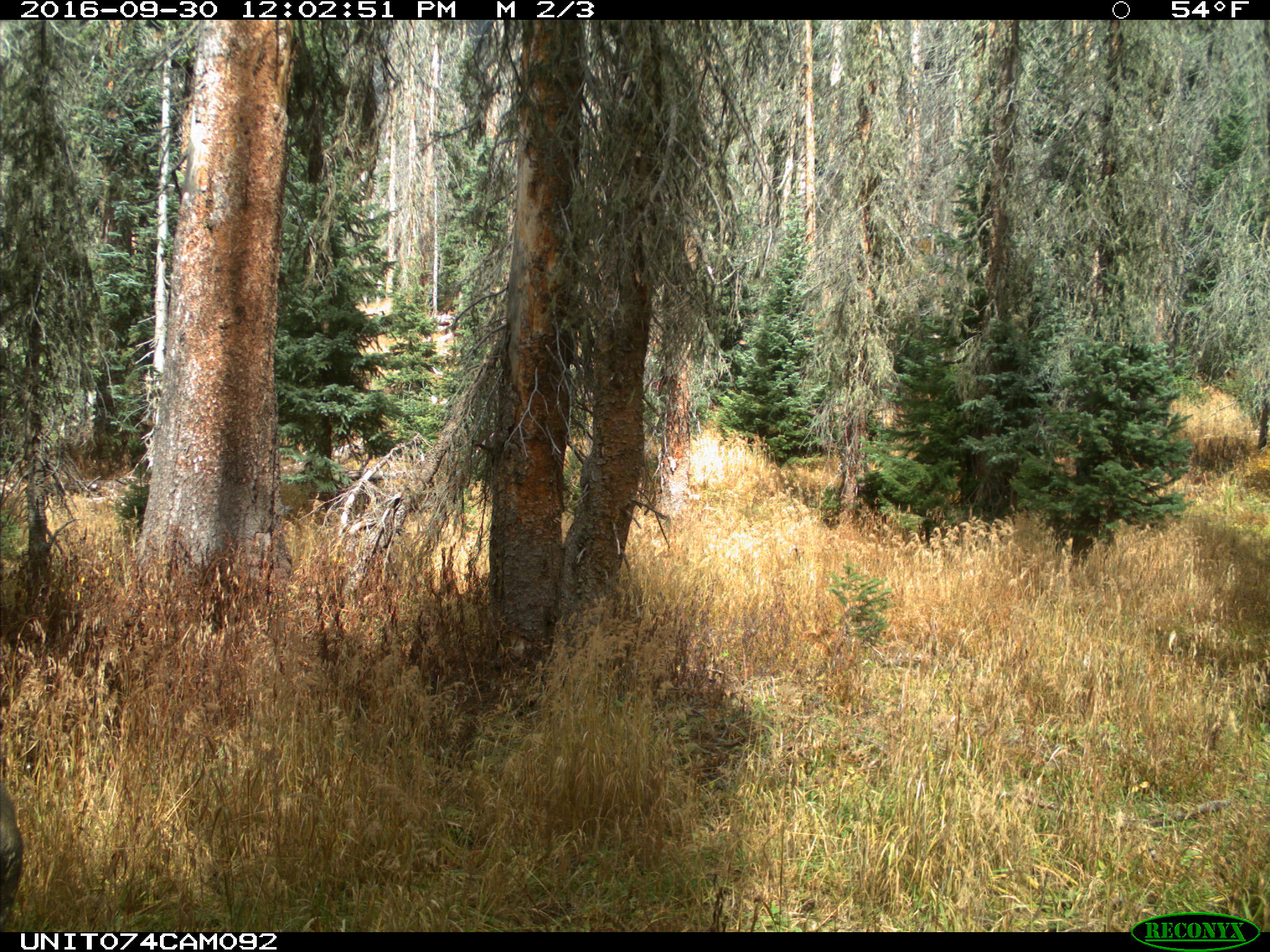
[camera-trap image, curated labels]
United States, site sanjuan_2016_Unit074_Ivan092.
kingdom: Animalia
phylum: Chordata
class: Mammalia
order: Artiodactyla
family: Cervidae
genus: Odocoileus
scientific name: Odocoileus hemionus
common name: mule deer